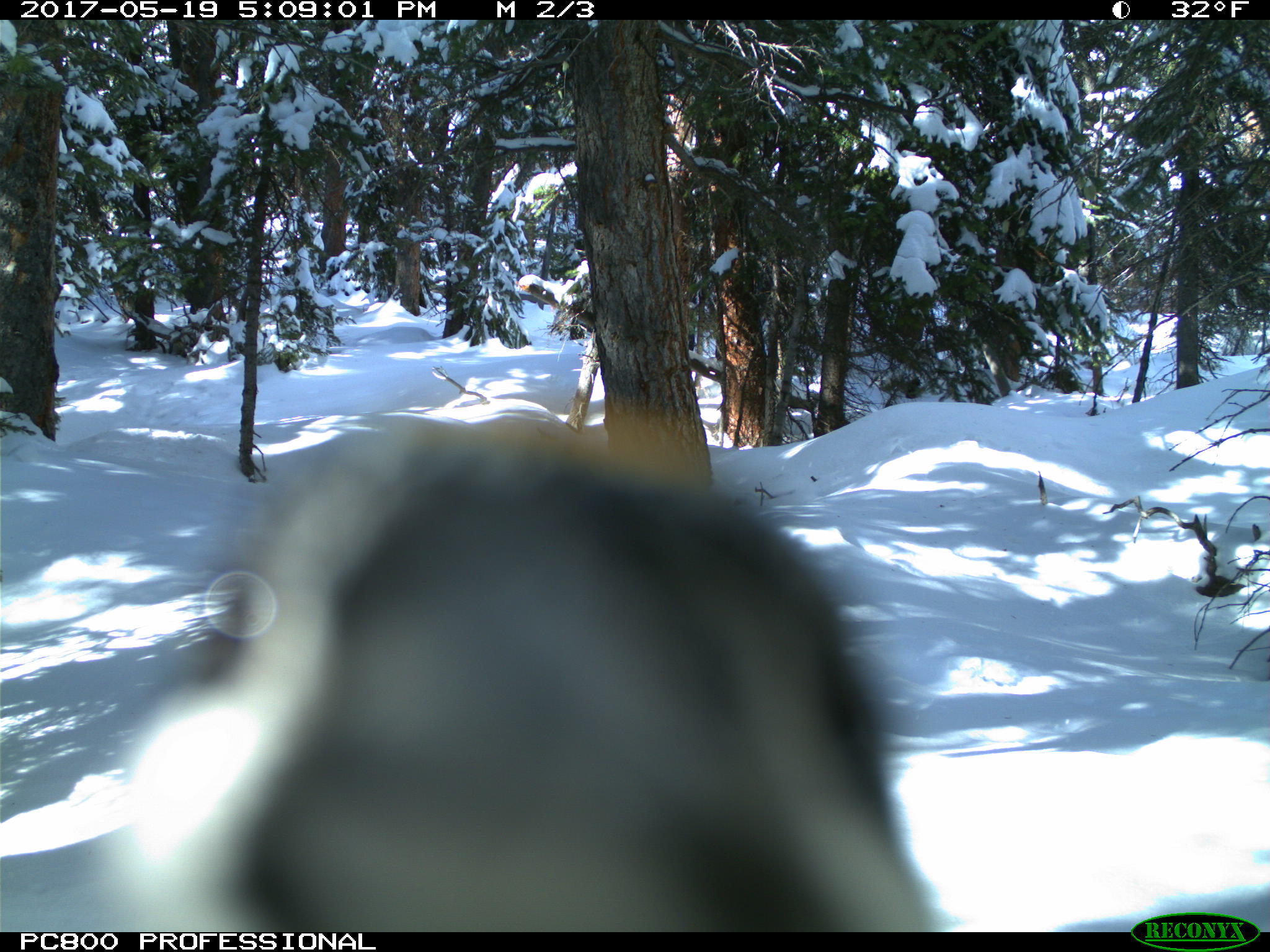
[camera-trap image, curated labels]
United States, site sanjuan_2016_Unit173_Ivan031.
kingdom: Animalia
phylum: Chordata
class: Aves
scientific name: Aves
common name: birds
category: unidentified bird